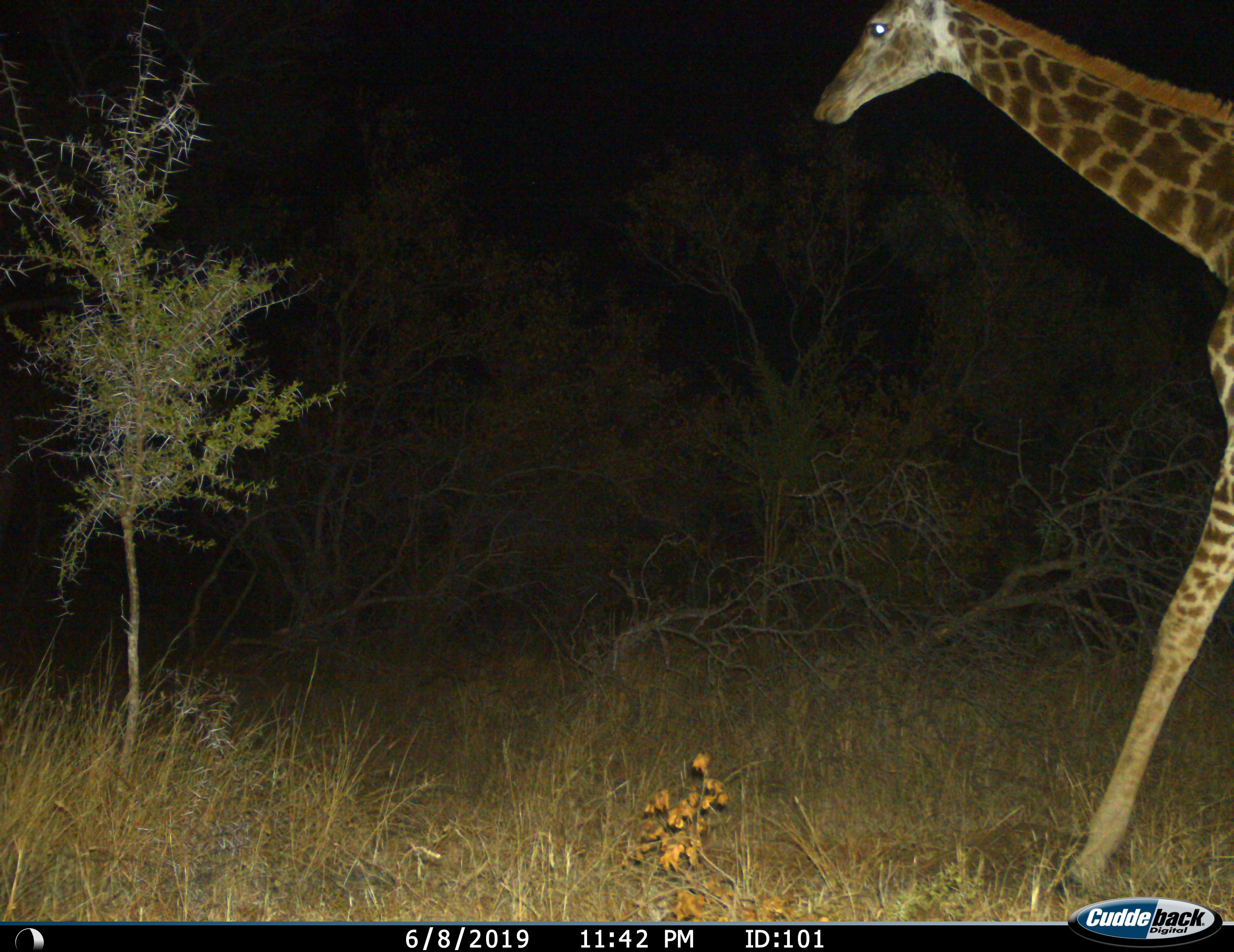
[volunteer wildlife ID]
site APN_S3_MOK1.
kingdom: Animalia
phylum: Chordata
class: Mammalia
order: Artiodactyla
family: Giraffidae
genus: Giraffa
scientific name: Giraffa camelopardalis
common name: giraffe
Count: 1.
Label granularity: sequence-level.